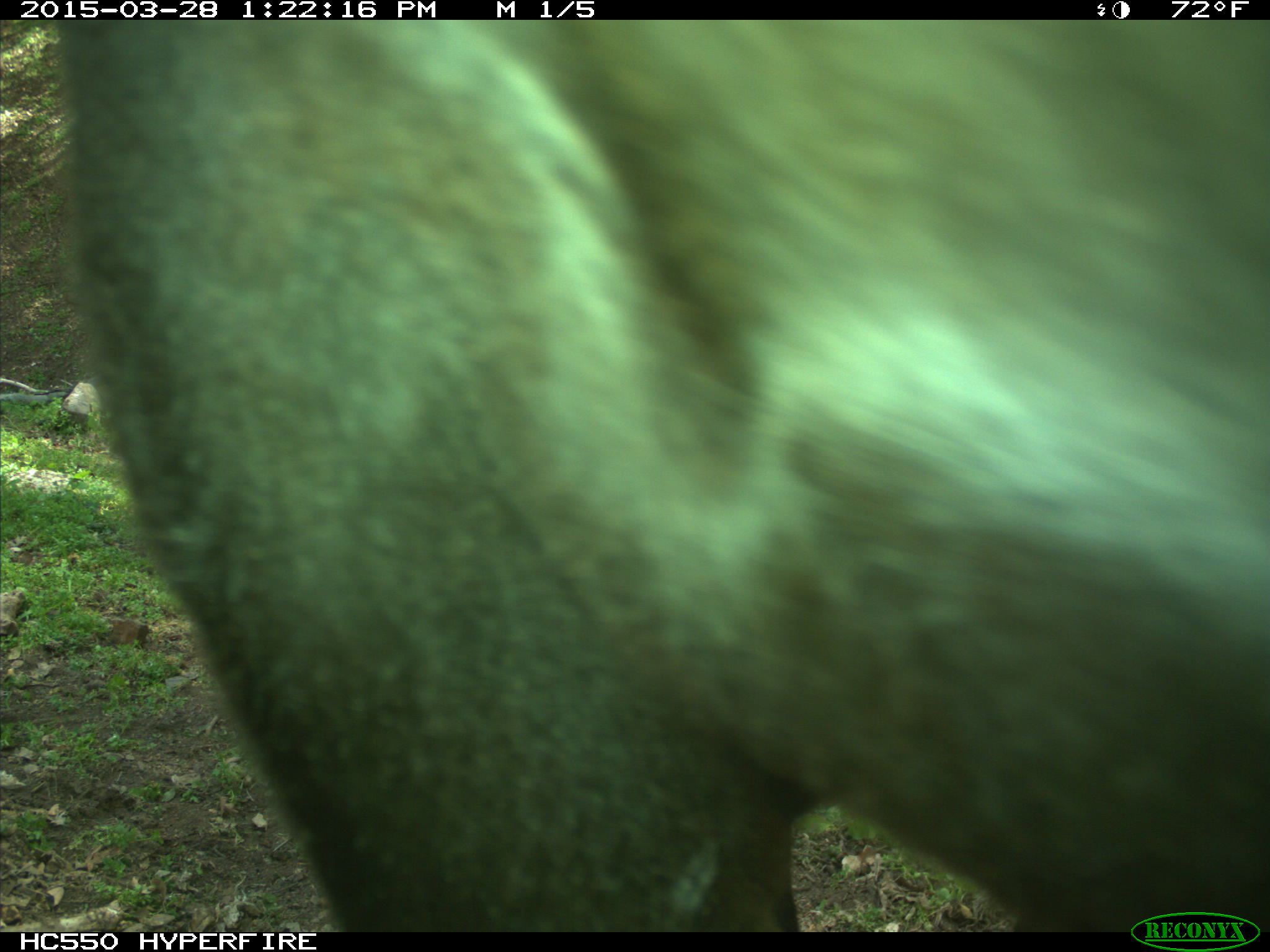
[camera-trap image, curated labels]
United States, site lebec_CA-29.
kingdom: Animalia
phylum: Chordata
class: Mammalia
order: Artiodactyla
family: Bovidae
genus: Bos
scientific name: Bos taurus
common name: domestic cow